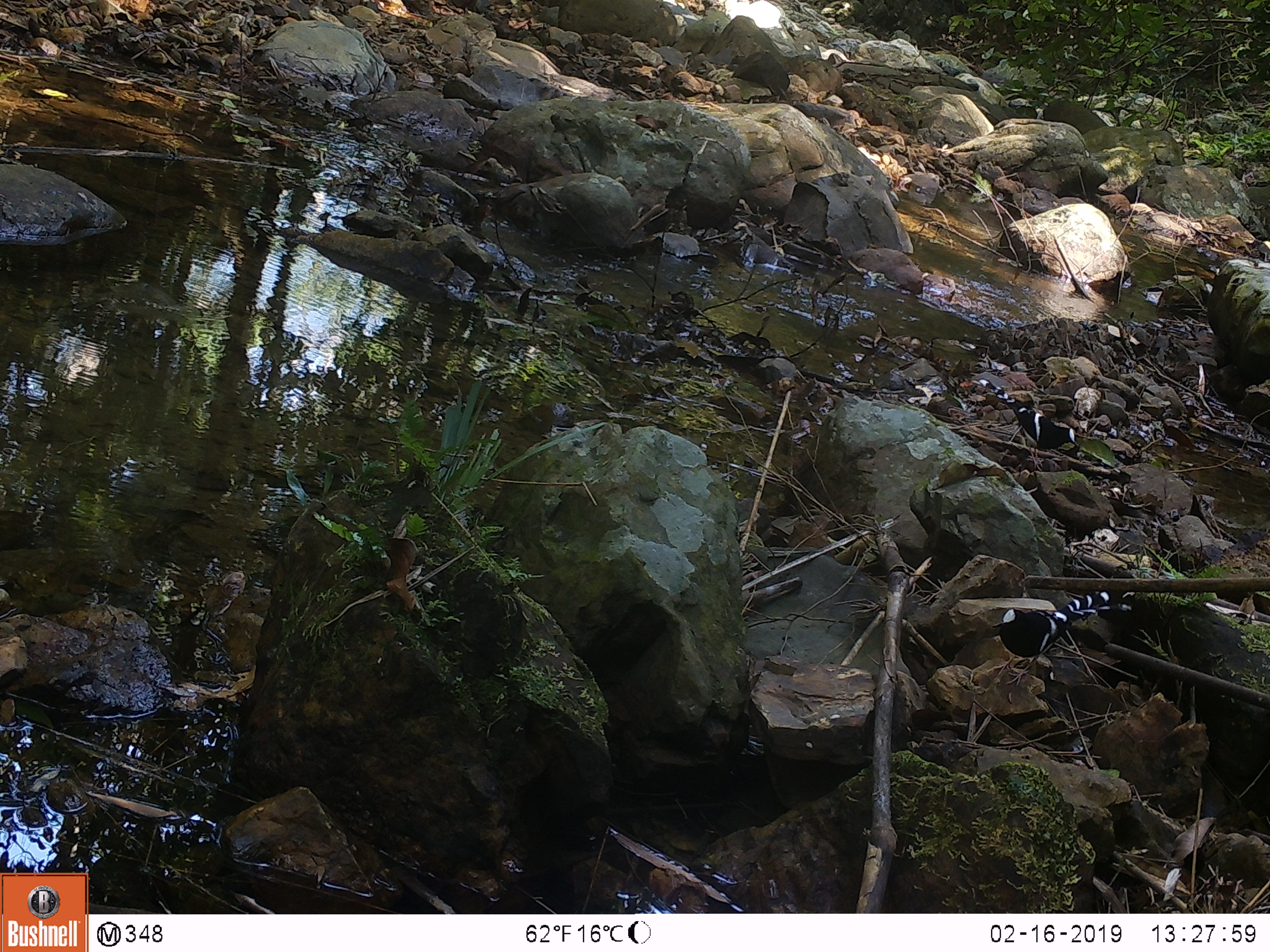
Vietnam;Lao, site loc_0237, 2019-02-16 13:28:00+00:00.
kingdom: Animalia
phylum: Chordata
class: Aves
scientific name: Aves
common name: bird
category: unidentified bird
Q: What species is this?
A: Unidentified bird (bird) (Aves).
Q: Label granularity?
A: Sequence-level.